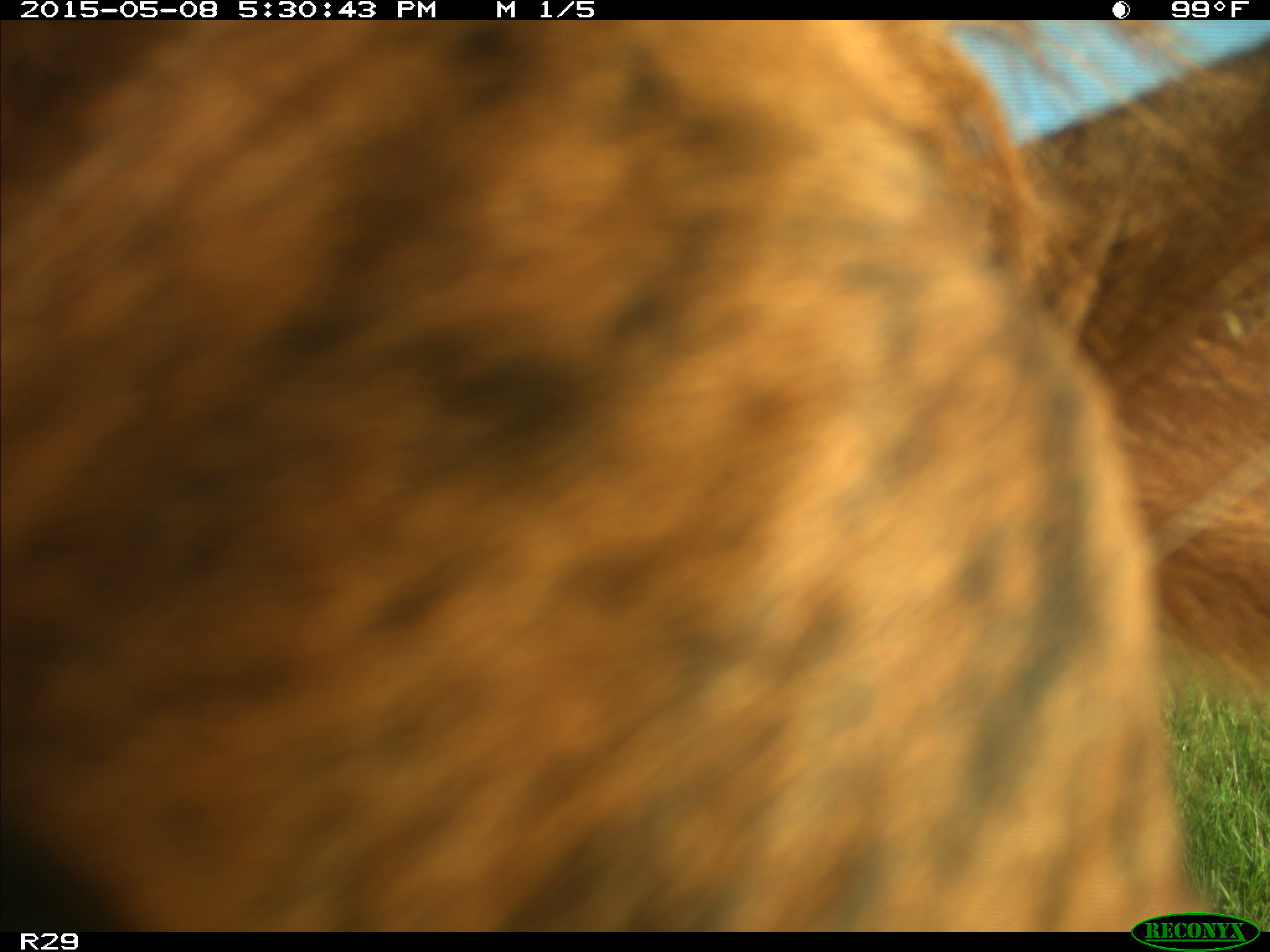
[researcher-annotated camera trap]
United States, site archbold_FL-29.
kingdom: Animalia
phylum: Chordata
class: Mammalia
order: Artiodactyla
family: Bovidae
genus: Bos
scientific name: Bos taurus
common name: domestic cow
Bos taurus (domestic cow).